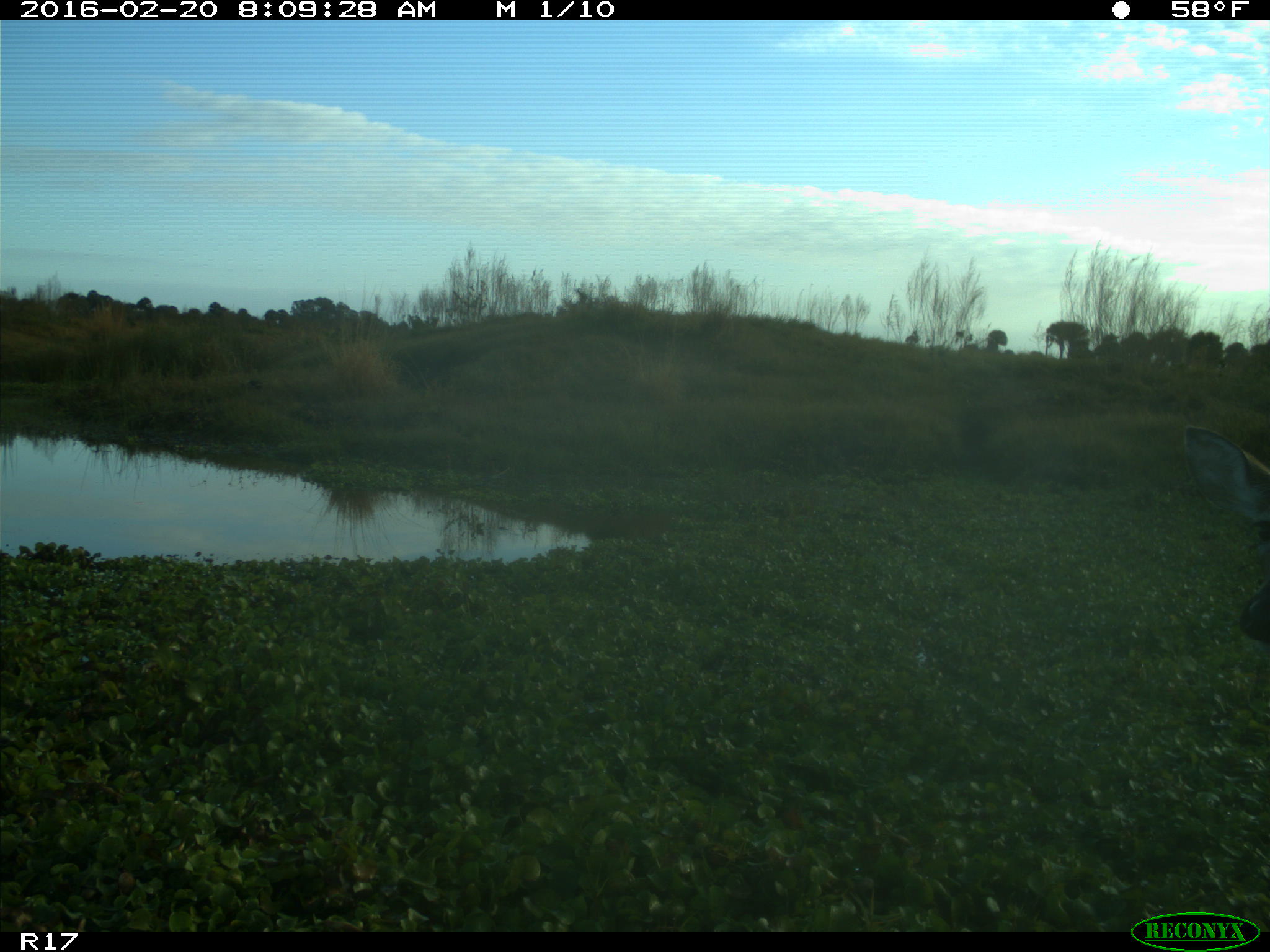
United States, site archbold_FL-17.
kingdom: Animalia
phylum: Chordata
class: Mammalia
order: Artiodactyla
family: Cervidae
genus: Odocoileus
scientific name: Odocoileus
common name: deer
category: unidentified deer